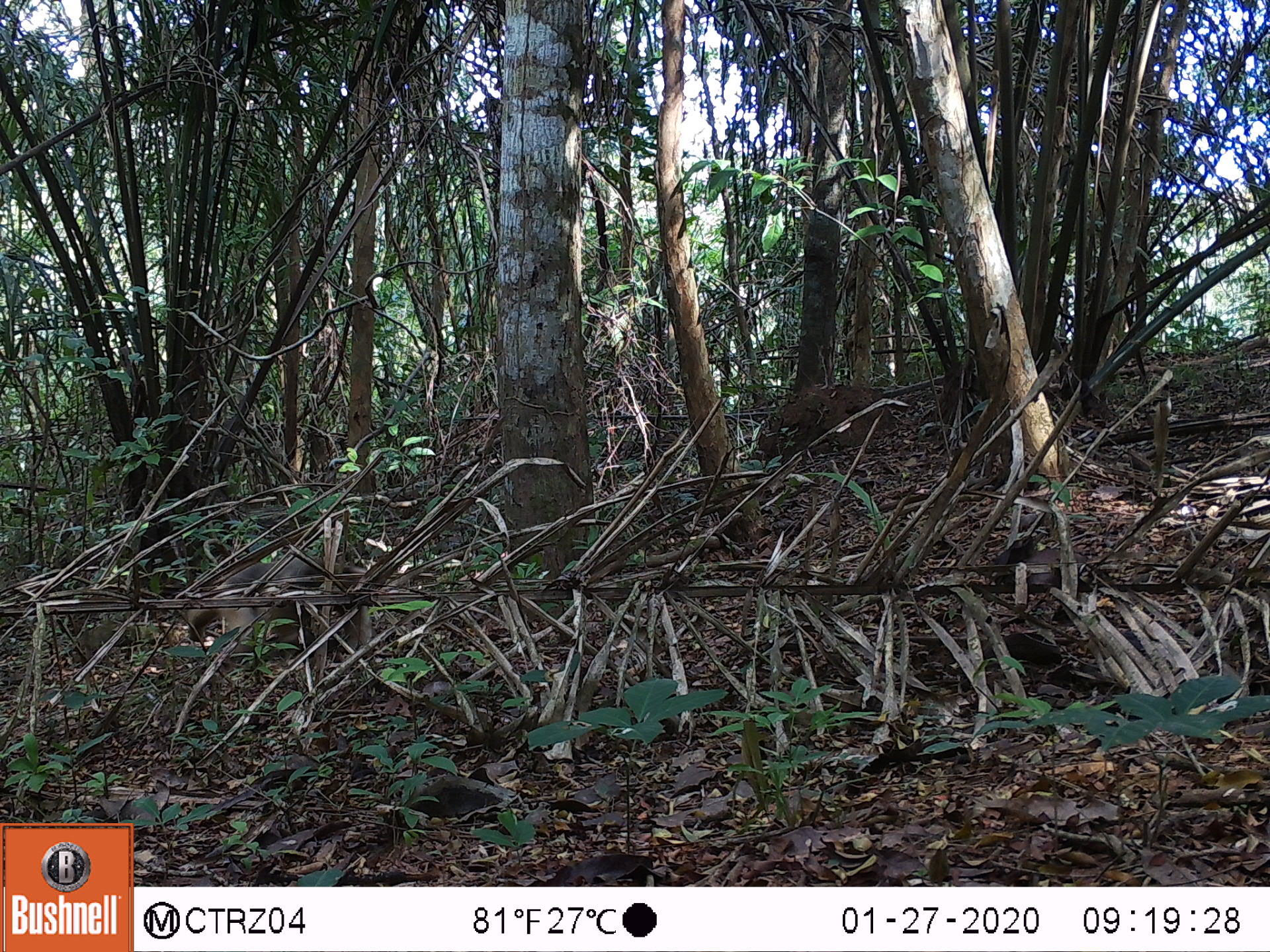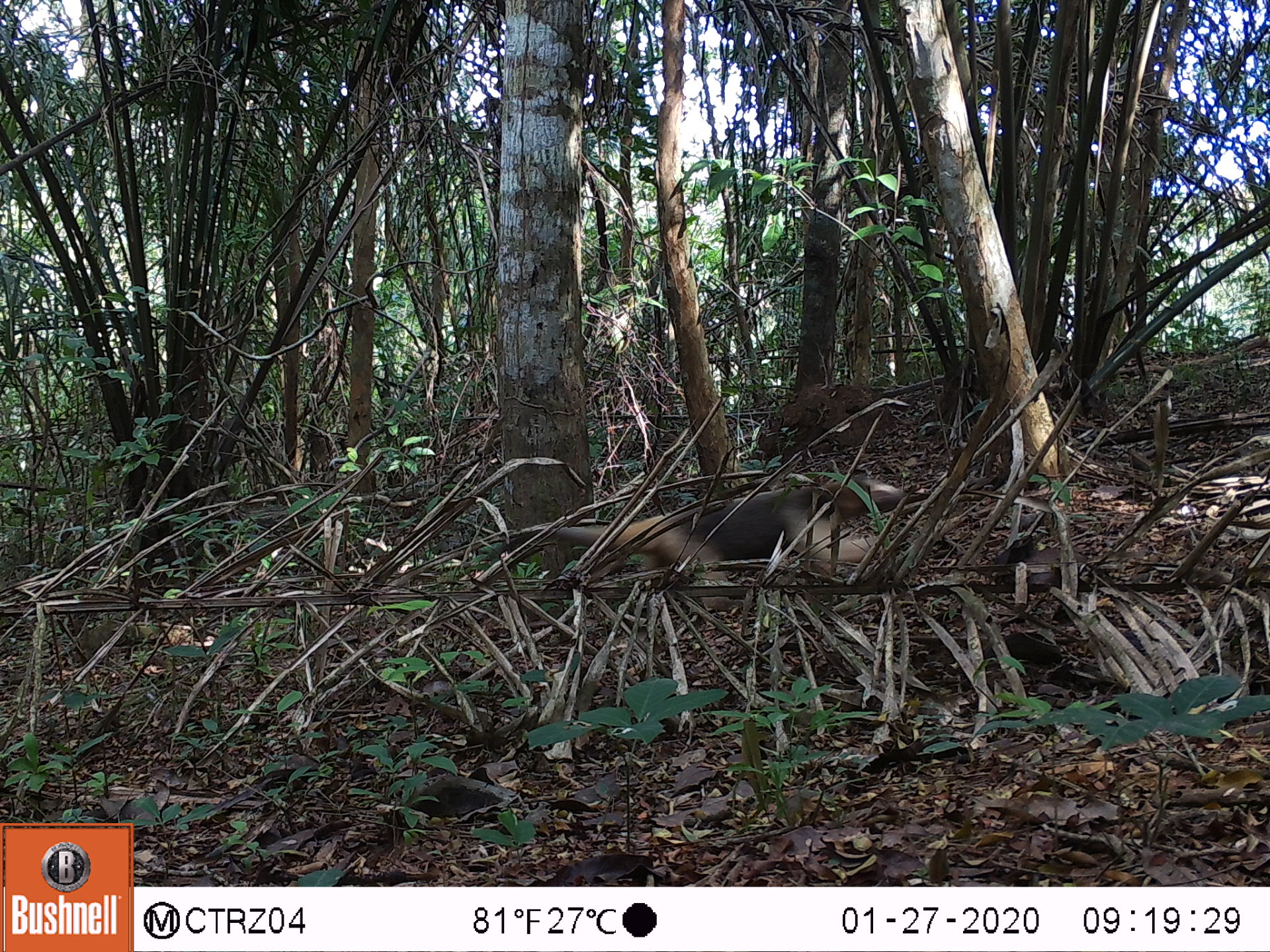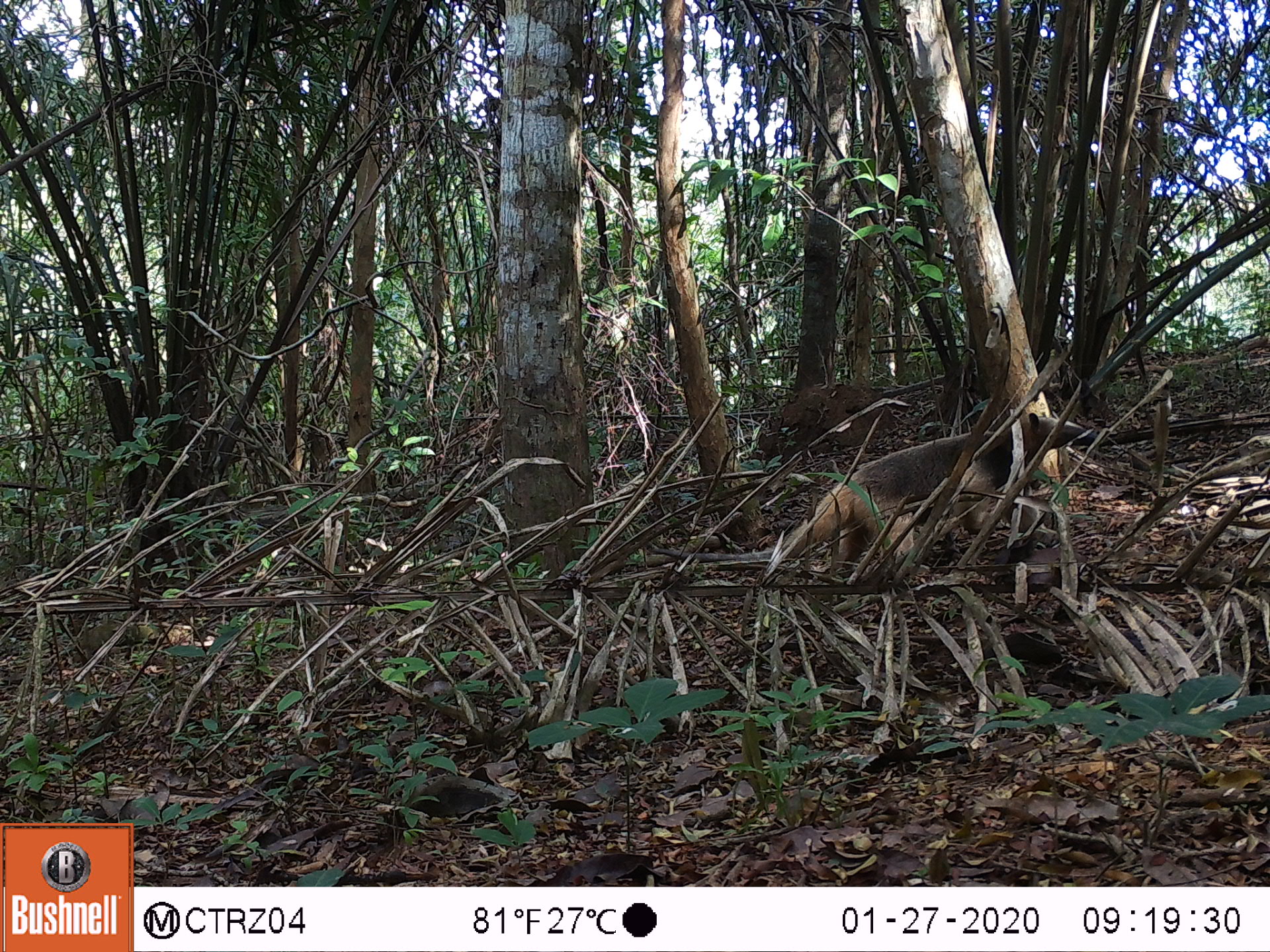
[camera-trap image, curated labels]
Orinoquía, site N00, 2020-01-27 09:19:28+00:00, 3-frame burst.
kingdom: Animalia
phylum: Chordata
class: Mammalia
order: Pilosa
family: Myrmecophagidae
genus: Tamandua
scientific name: Tamandua tetradactyla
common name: southern tamandua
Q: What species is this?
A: Southern tamandua (Tamandua tetradactyla).